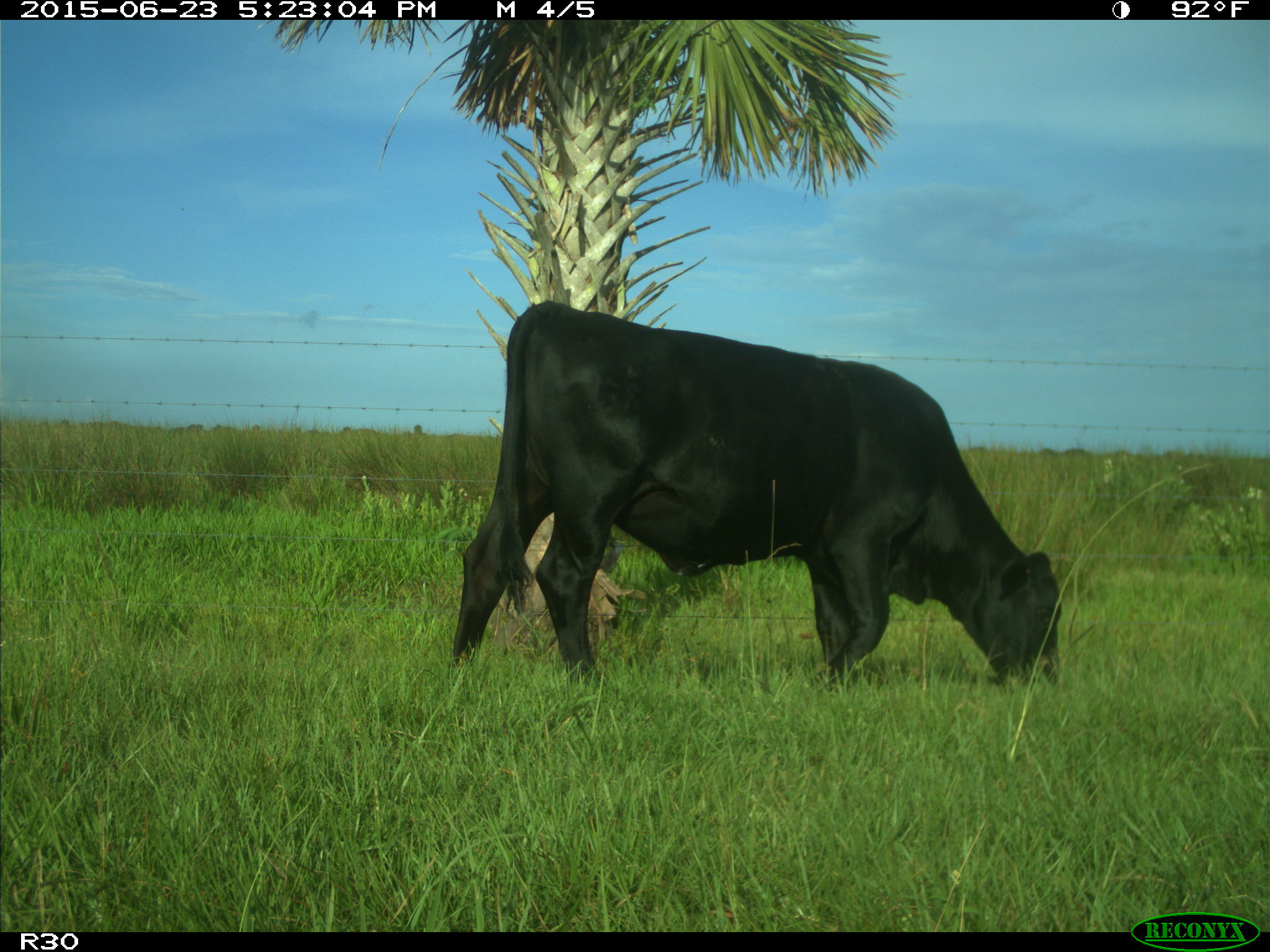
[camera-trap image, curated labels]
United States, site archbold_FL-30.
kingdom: Animalia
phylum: Chordata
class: Mammalia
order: Artiodactyla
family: Bovidae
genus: Bos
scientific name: Bos taurus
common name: domestic cow